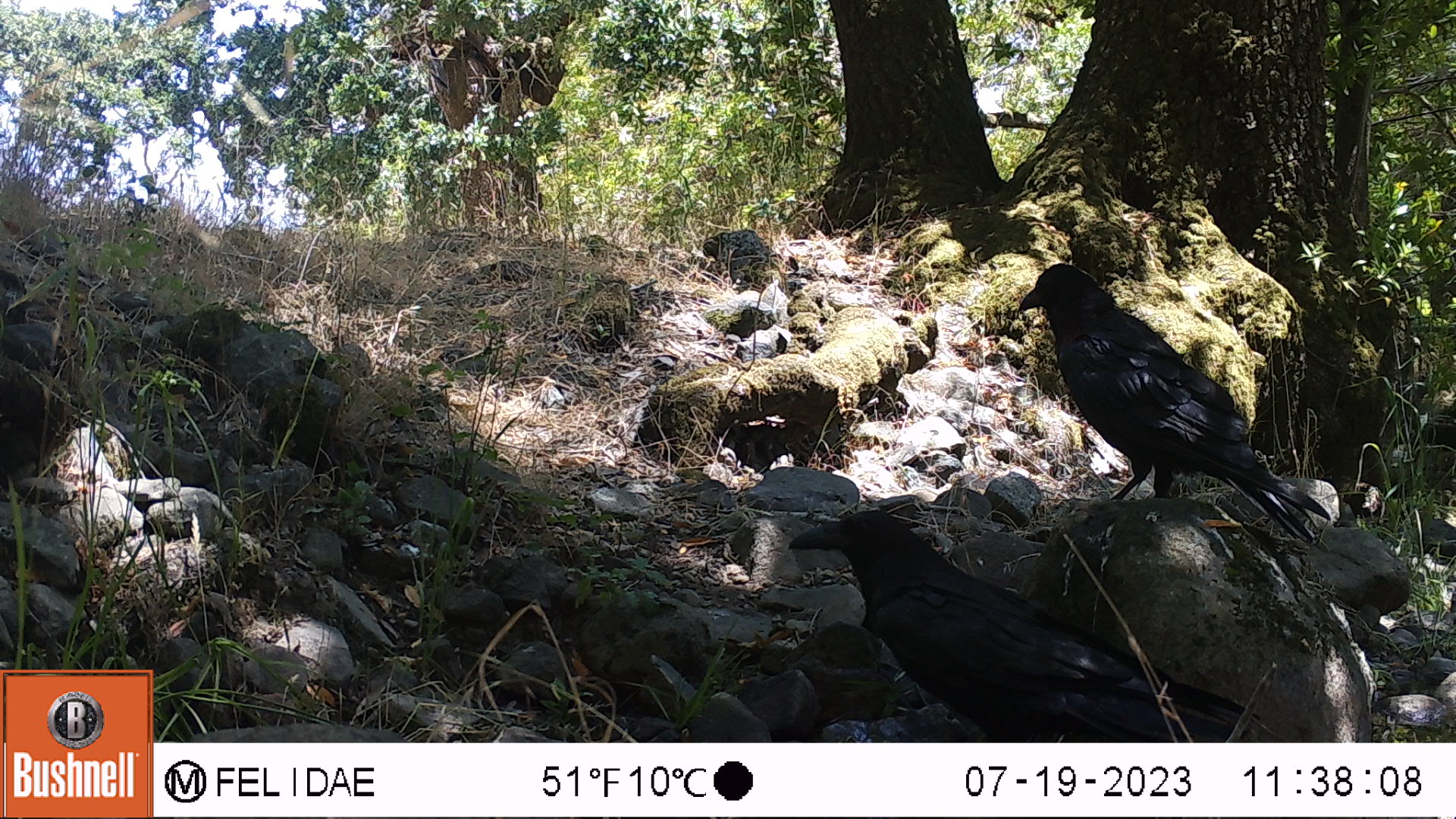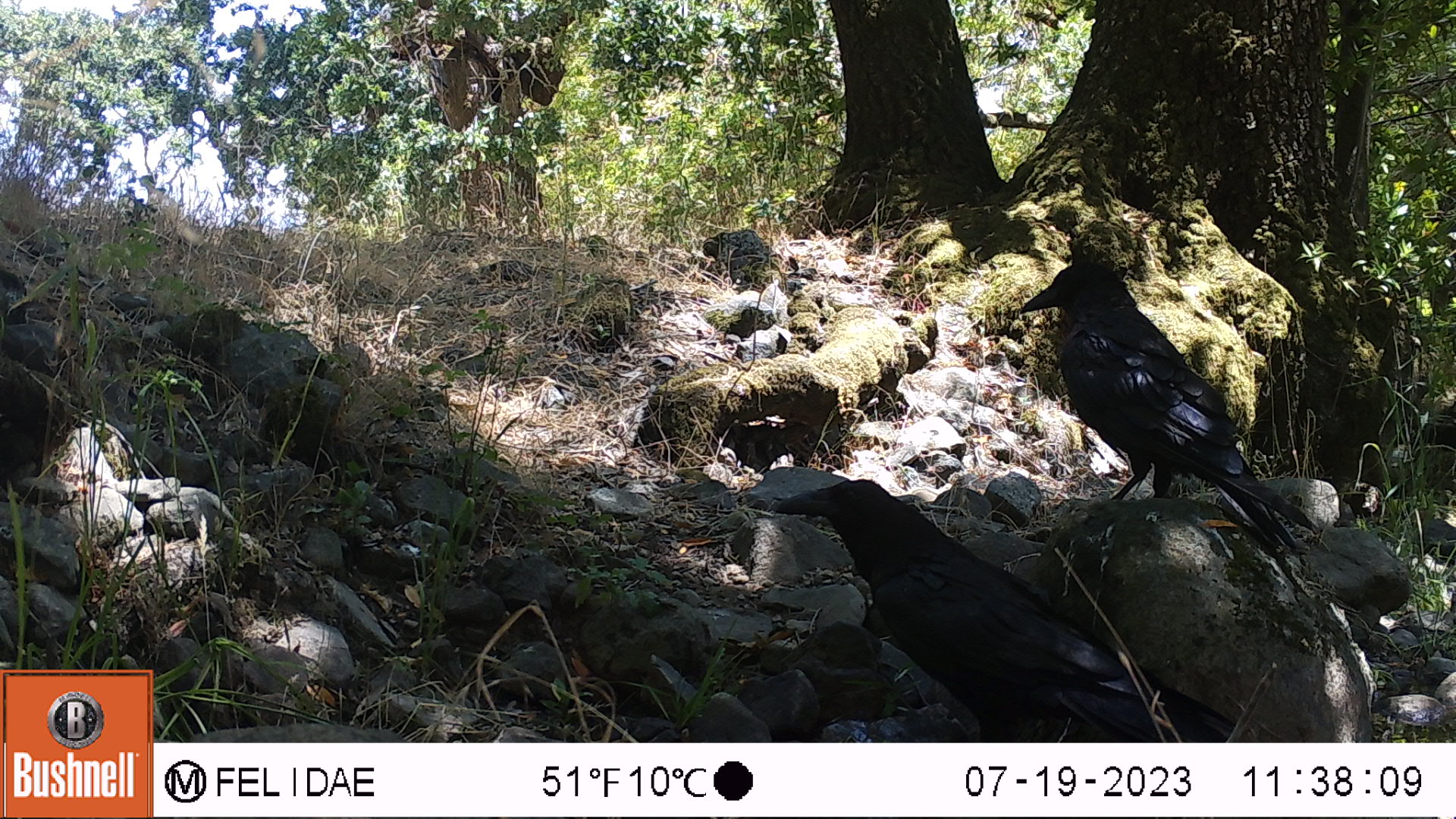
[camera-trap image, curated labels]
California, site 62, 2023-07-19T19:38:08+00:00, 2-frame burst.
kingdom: Animalia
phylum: Chordata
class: Aves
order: Passeriformes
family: Corvidae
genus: Corvus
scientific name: Corvus brachyrhynchos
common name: american crow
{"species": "american crow (Corvus brachyrhynchos)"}